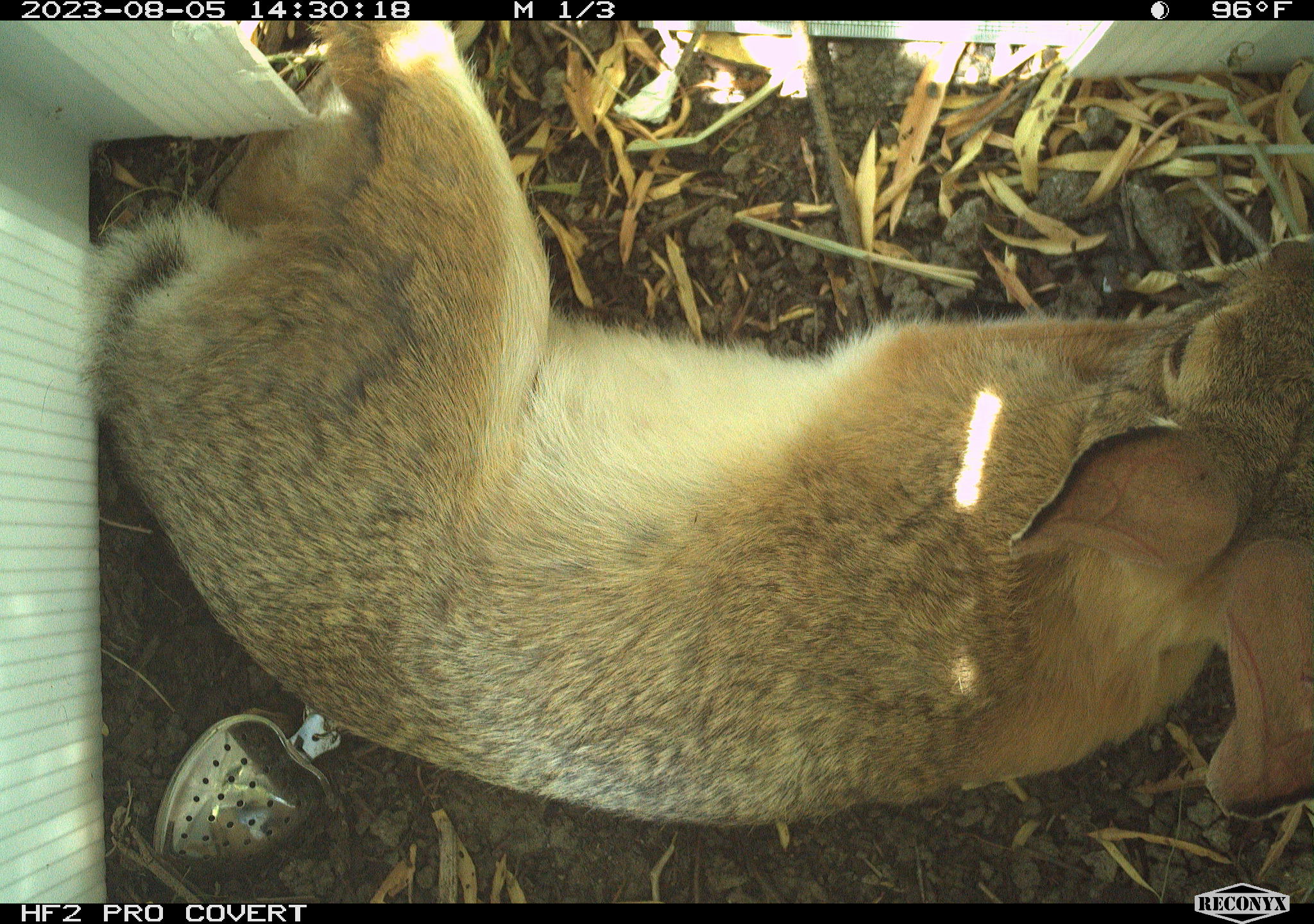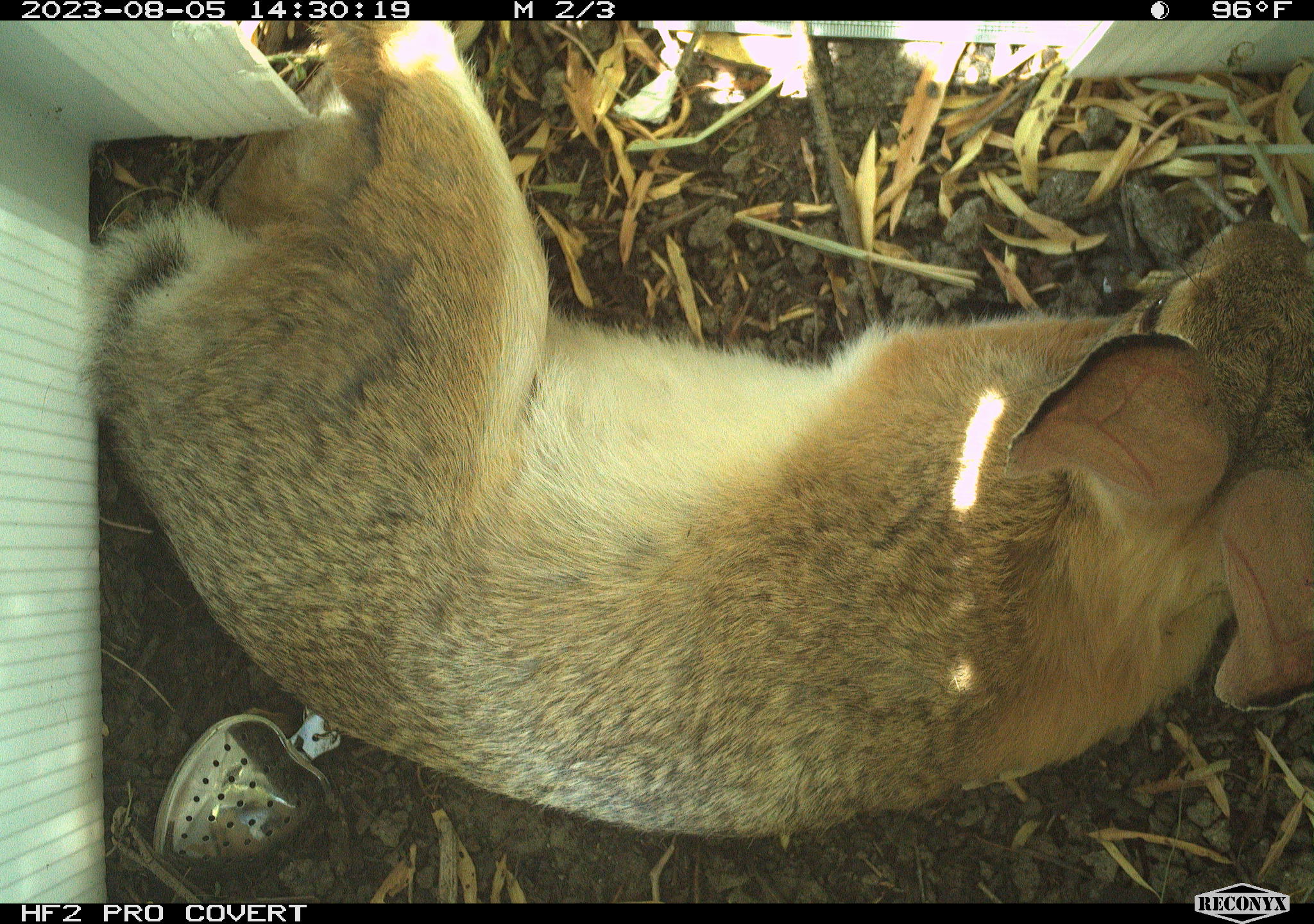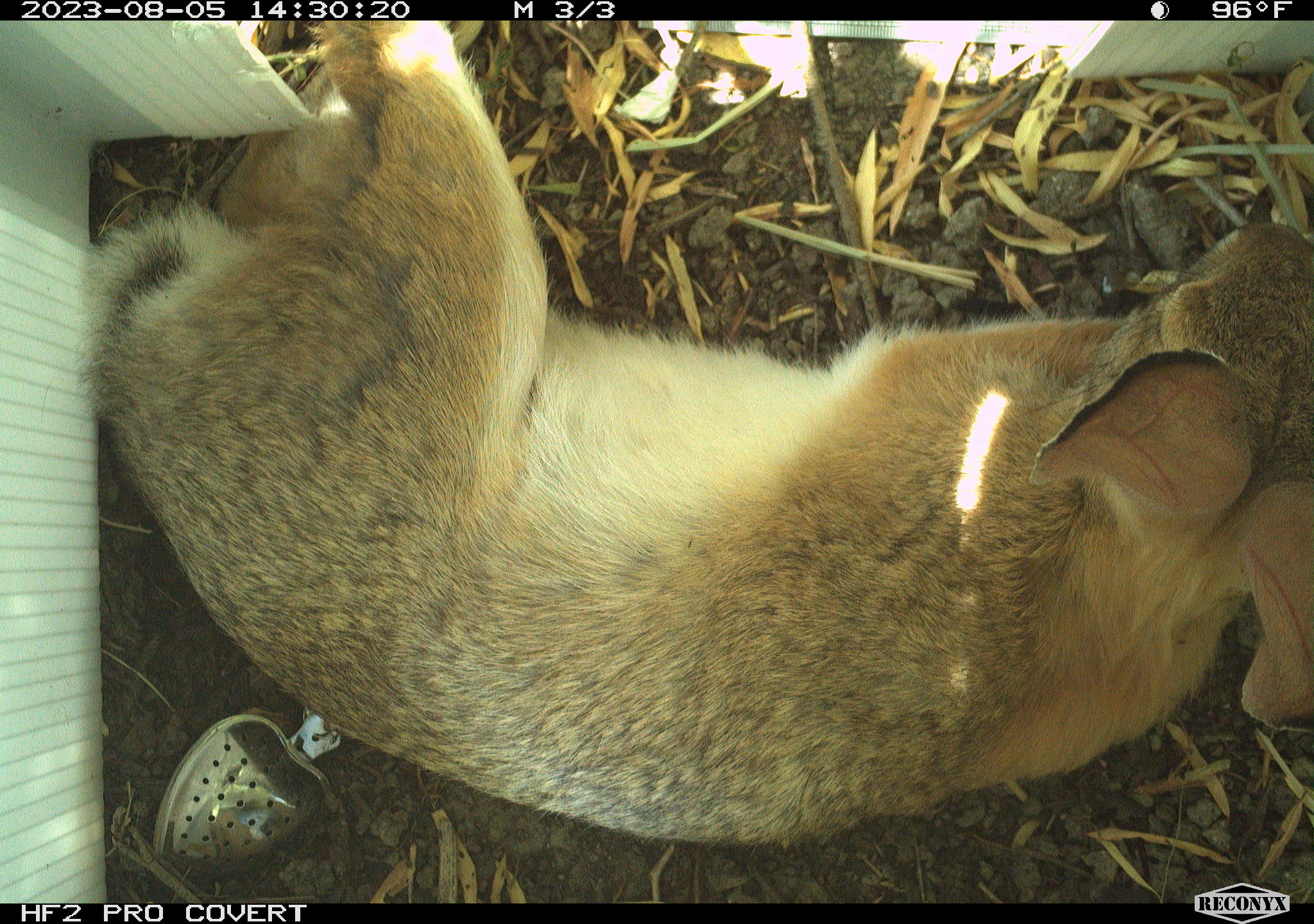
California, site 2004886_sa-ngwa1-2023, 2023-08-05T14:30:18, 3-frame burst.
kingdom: Animalia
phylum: Chordata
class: Mammalia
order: Lagomorpha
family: Leporidae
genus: Sylvilagus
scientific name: Sylvilagus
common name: cottontail rabbits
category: sylvilagus species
Sylvilagus species (cottontail rabbits) (Sylvilagus).